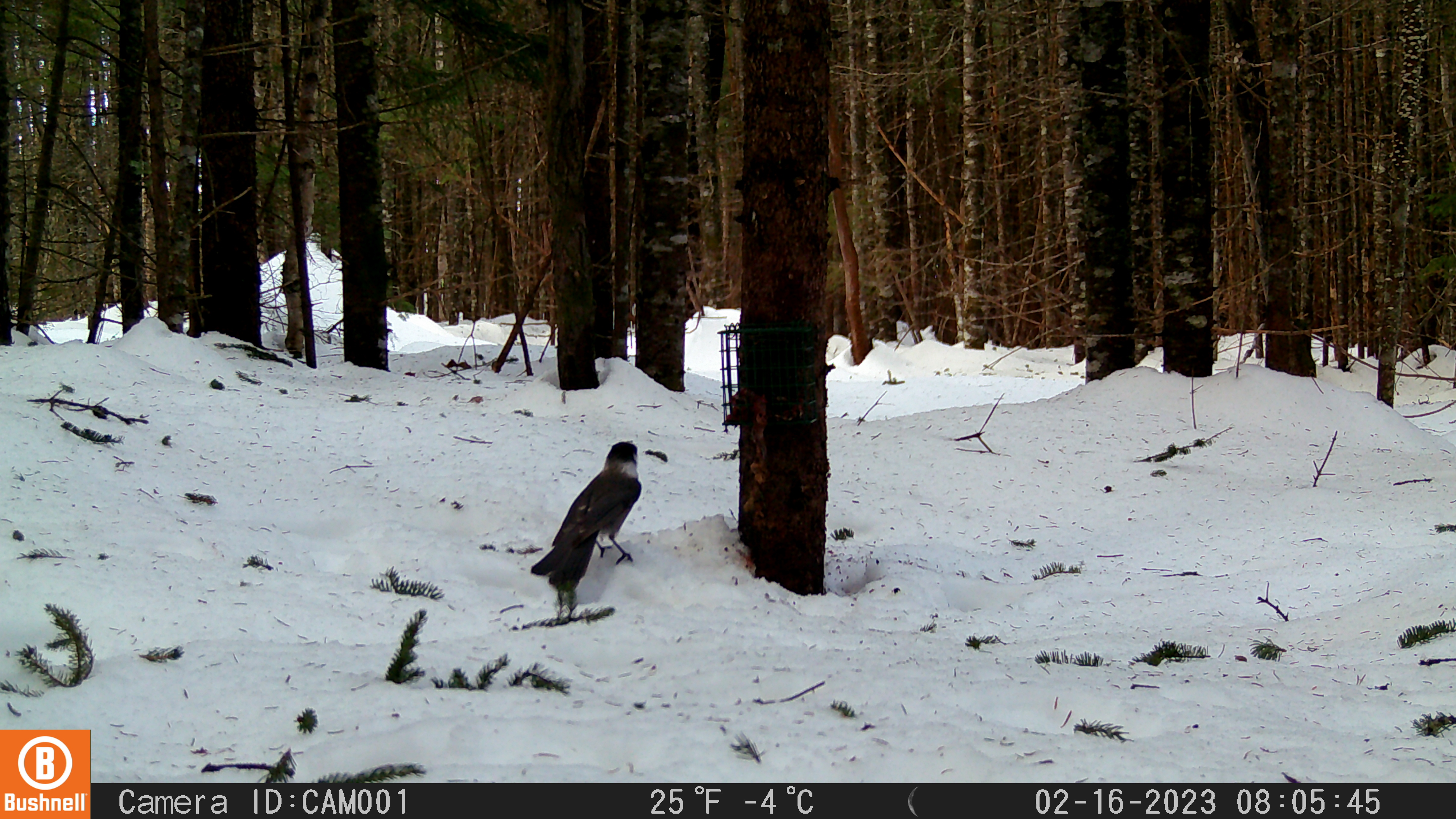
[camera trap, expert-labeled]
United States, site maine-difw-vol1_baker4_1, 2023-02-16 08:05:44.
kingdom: Animalia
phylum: Chordata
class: Aves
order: Passeriformes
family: Corvidae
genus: Perisoreus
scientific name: Perisoreus canadensis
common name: canada jay